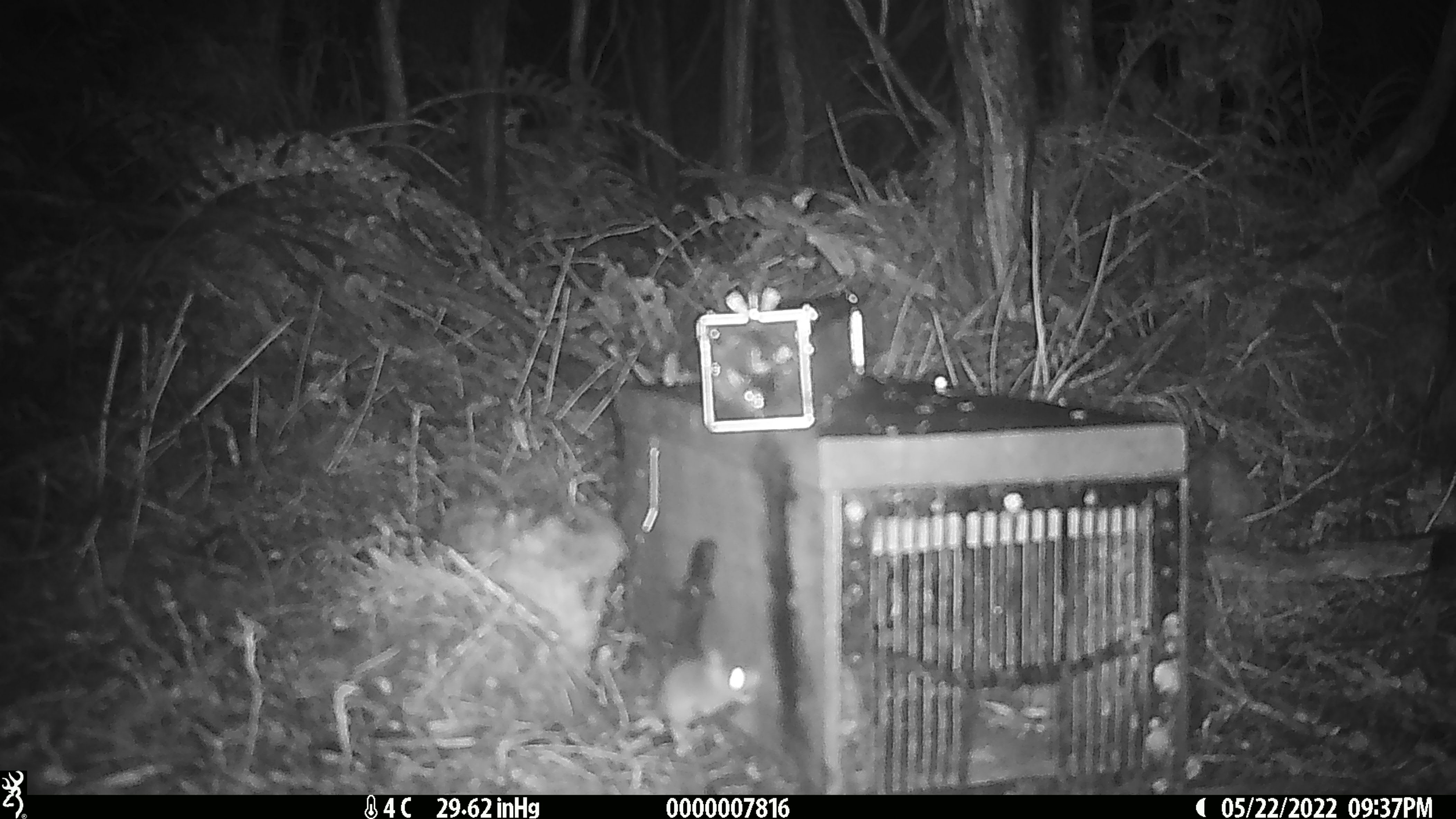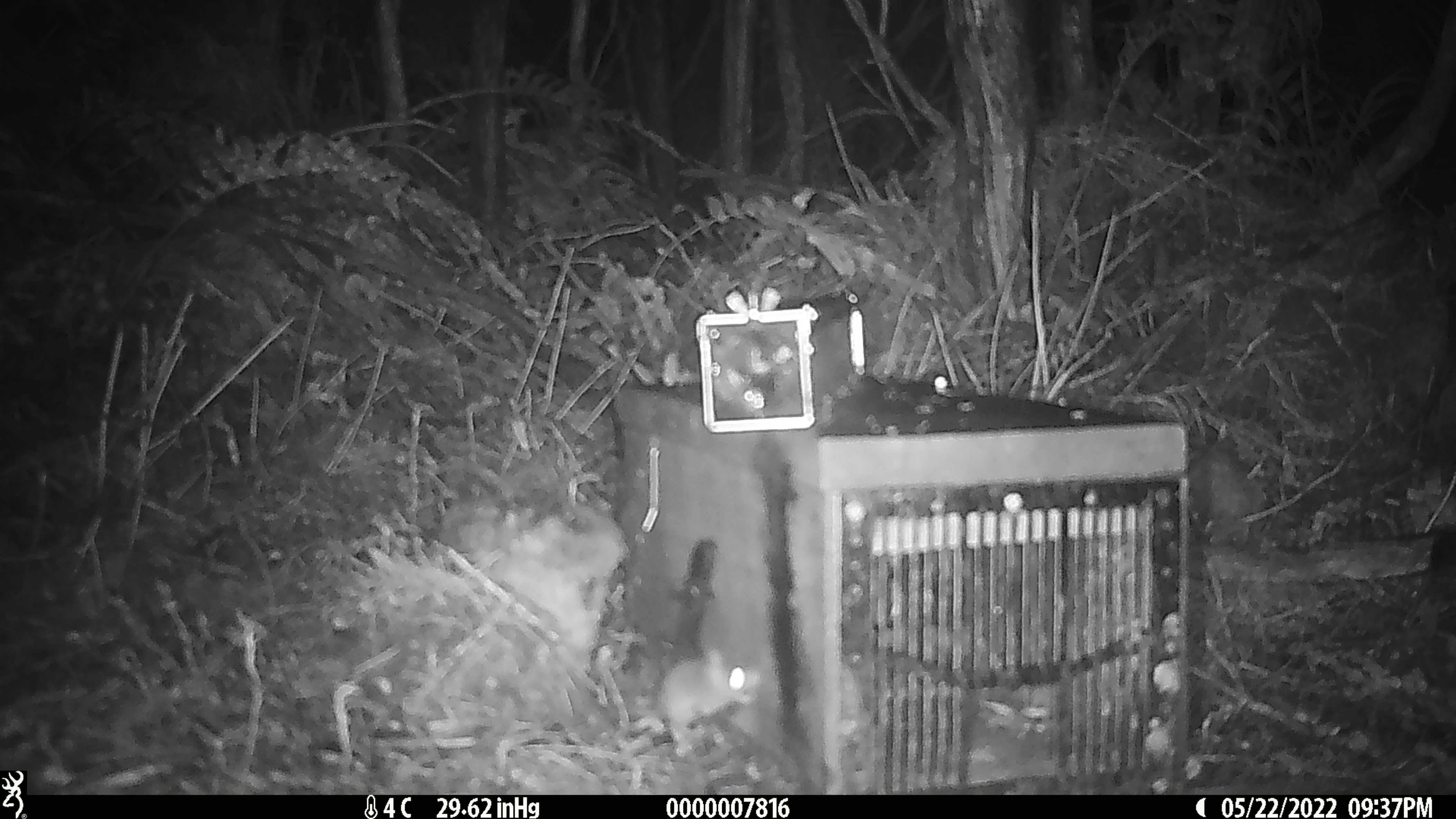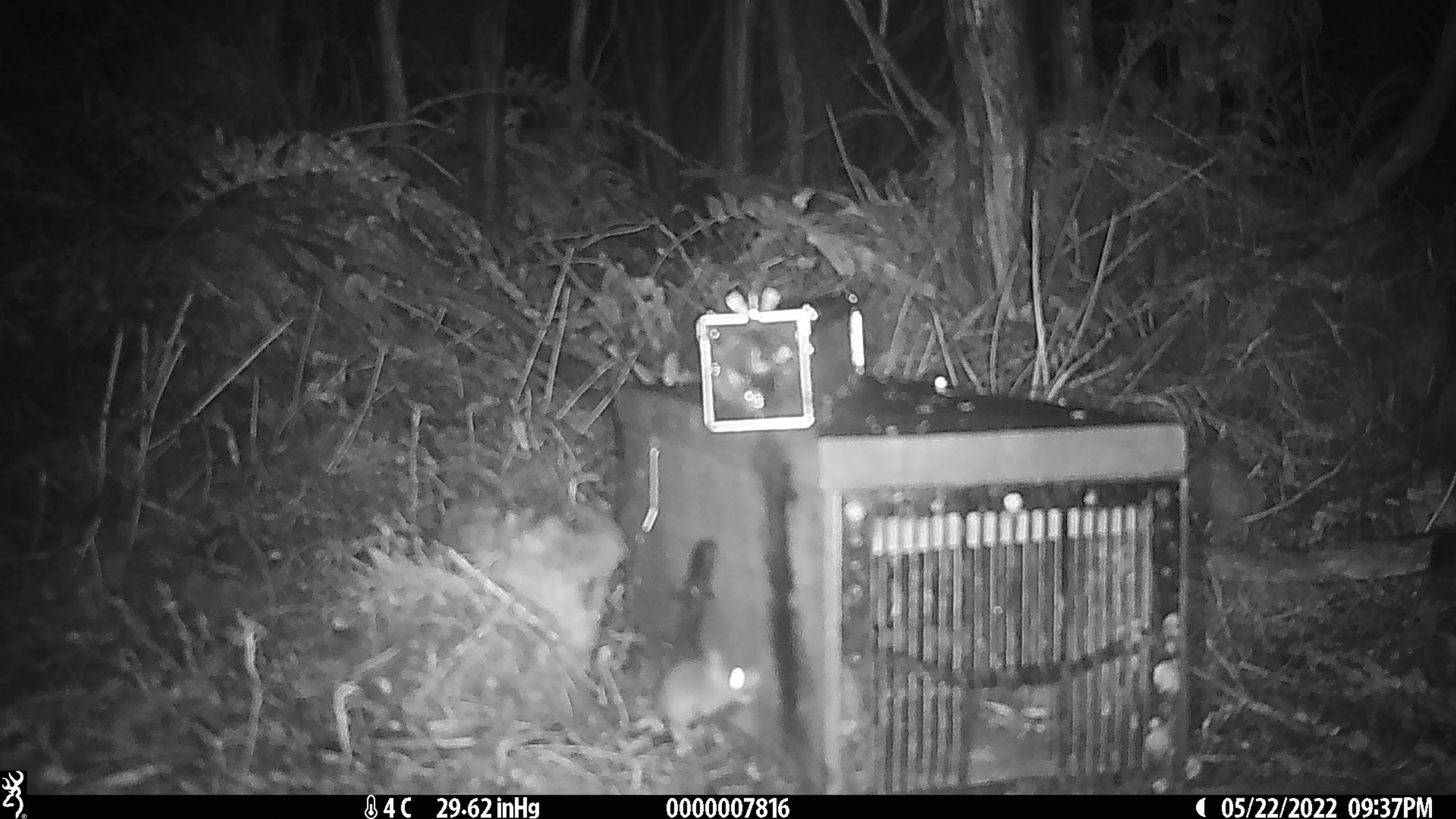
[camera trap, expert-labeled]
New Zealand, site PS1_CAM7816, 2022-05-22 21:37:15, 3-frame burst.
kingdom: Animalia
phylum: Chordata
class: Mammalia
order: Rodentia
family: Muridae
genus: Mus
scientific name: Mus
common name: mouse